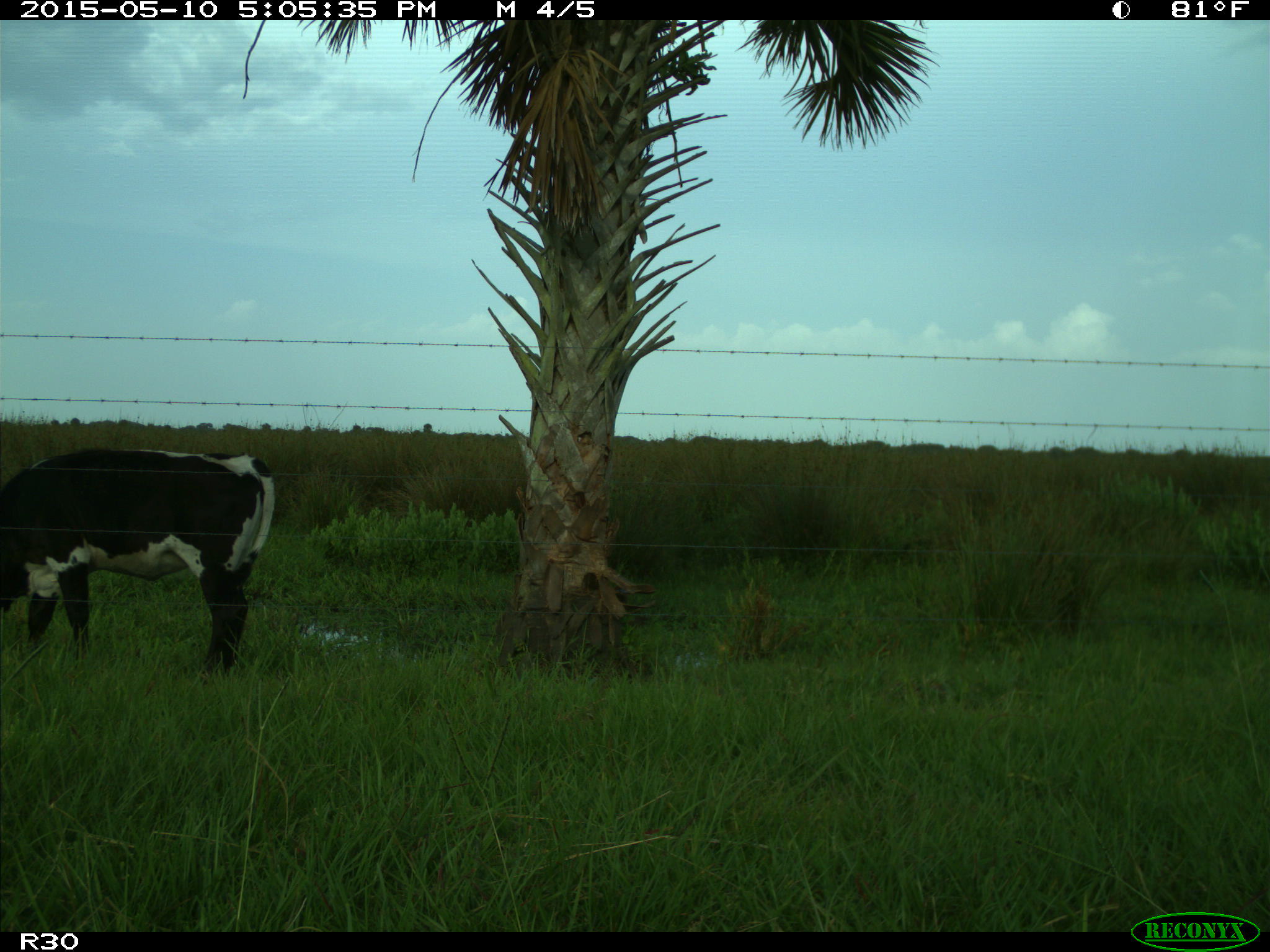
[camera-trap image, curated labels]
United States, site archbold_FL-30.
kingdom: Animalia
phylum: Chordata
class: Mammalia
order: Artiodactyla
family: Bovidae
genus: Bos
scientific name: Bos taurus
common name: domestic cow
Bos taurus (domestic cow).